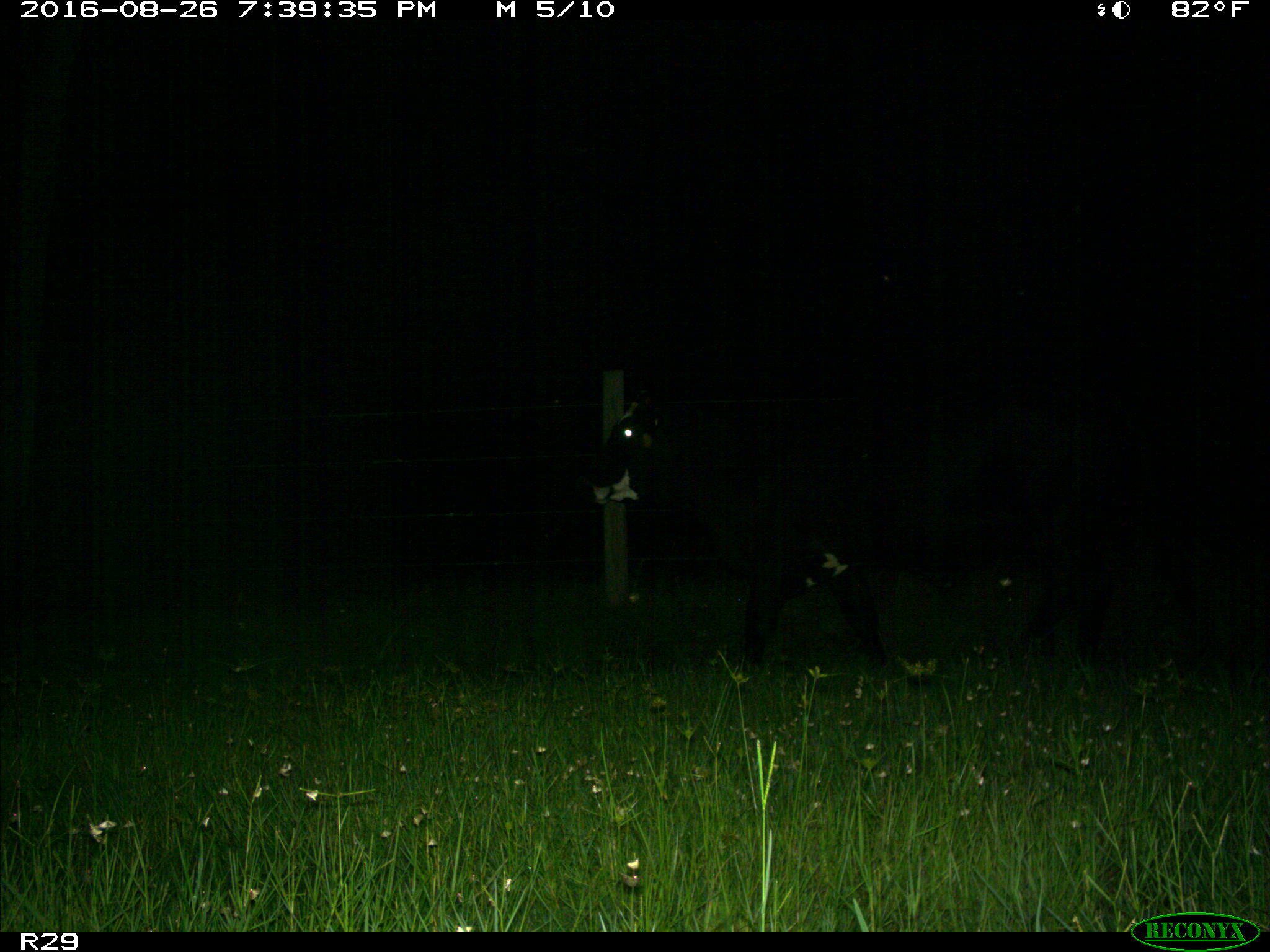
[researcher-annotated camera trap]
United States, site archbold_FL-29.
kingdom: Animalia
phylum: Chordata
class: Mammalia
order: Artiodactyla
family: Bovidae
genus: Bos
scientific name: Bos taurus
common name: domestic cow